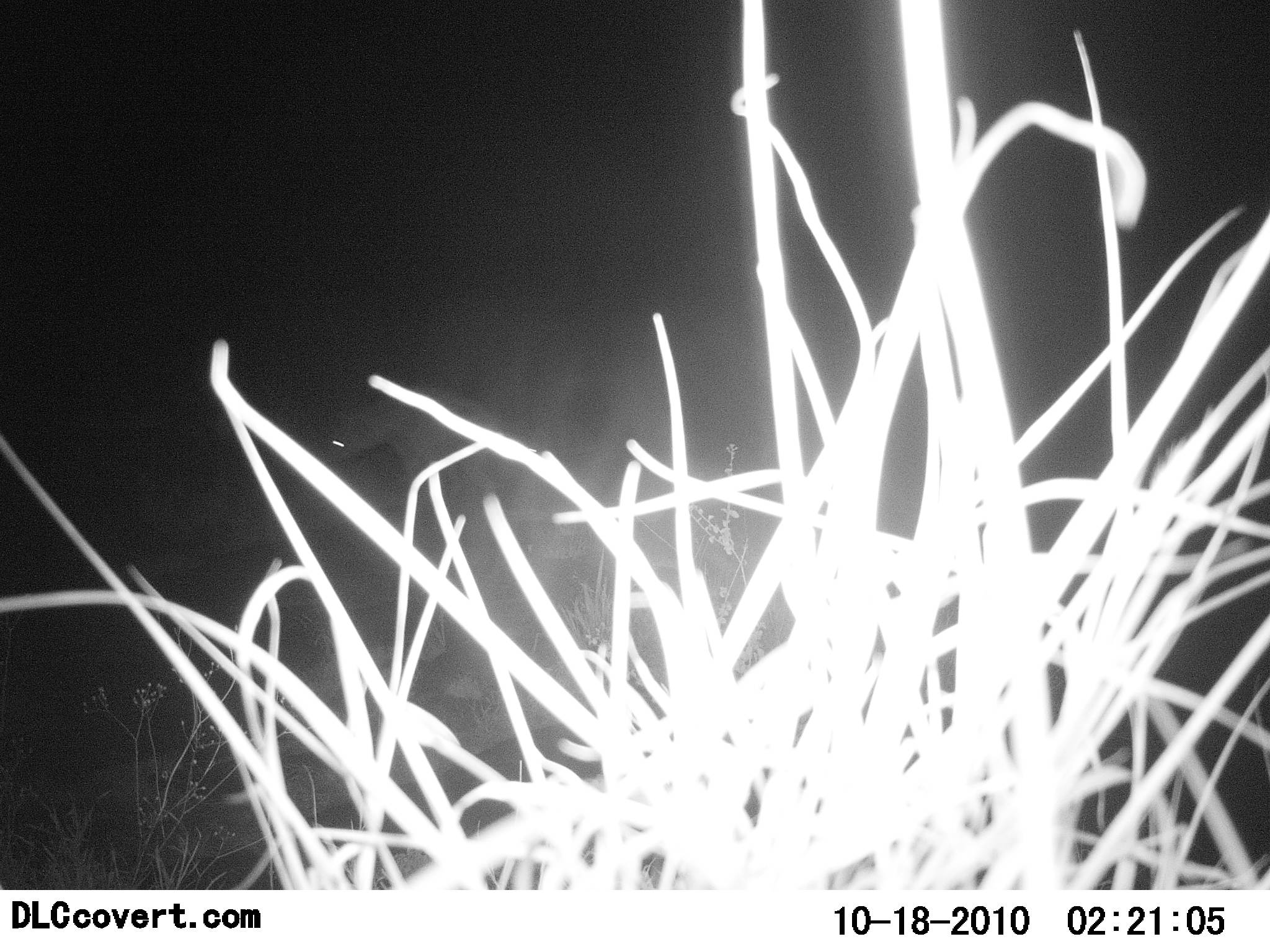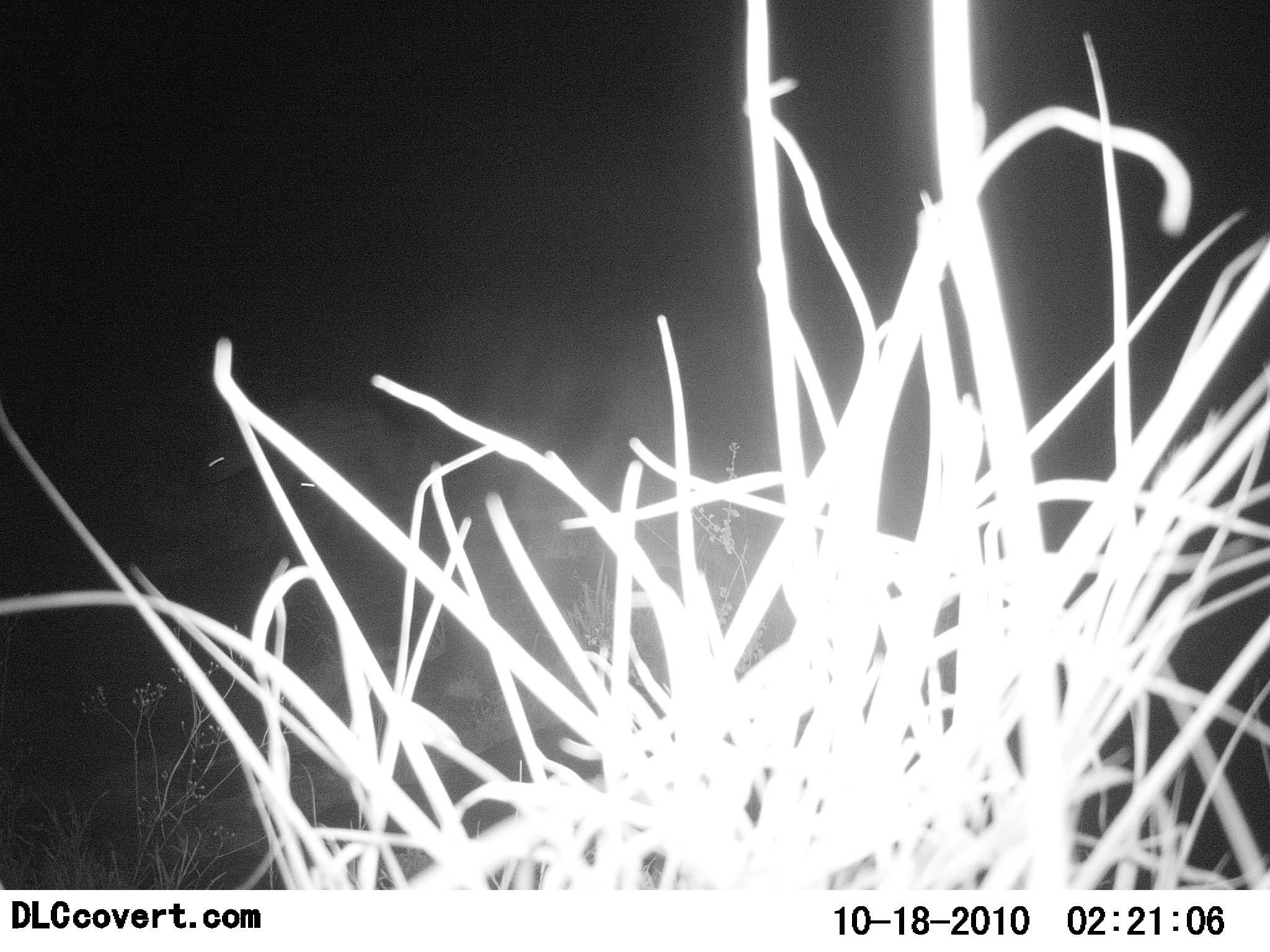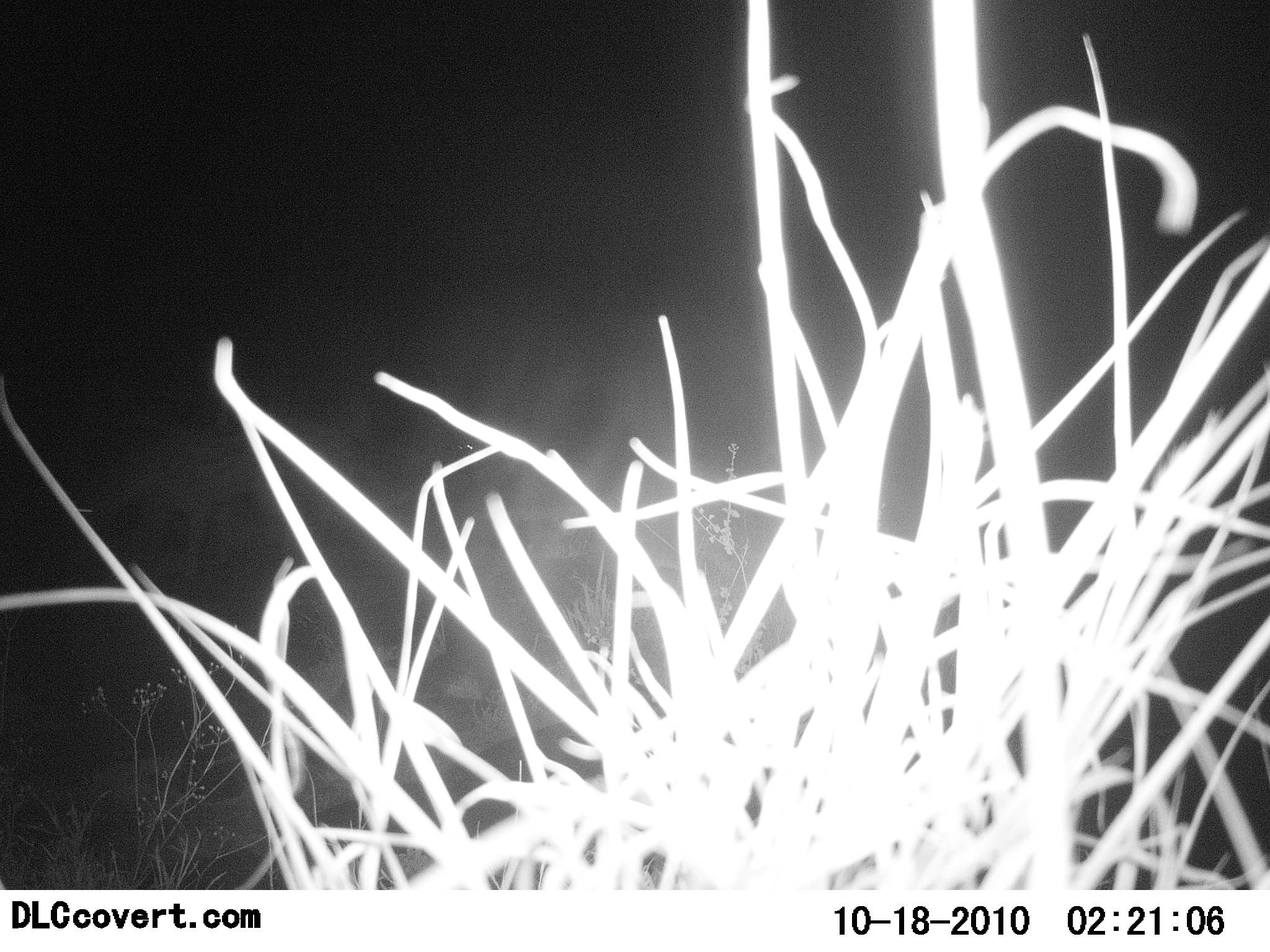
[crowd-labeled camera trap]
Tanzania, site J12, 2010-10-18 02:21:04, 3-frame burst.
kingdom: Animalia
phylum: Chordata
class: Mammalia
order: Carnivora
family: Hyaenidae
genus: Crocuta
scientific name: Crocuta crocuta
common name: spotted hyena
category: hyenaspotted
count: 2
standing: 0%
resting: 0%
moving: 100%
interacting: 0%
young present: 0%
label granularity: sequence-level